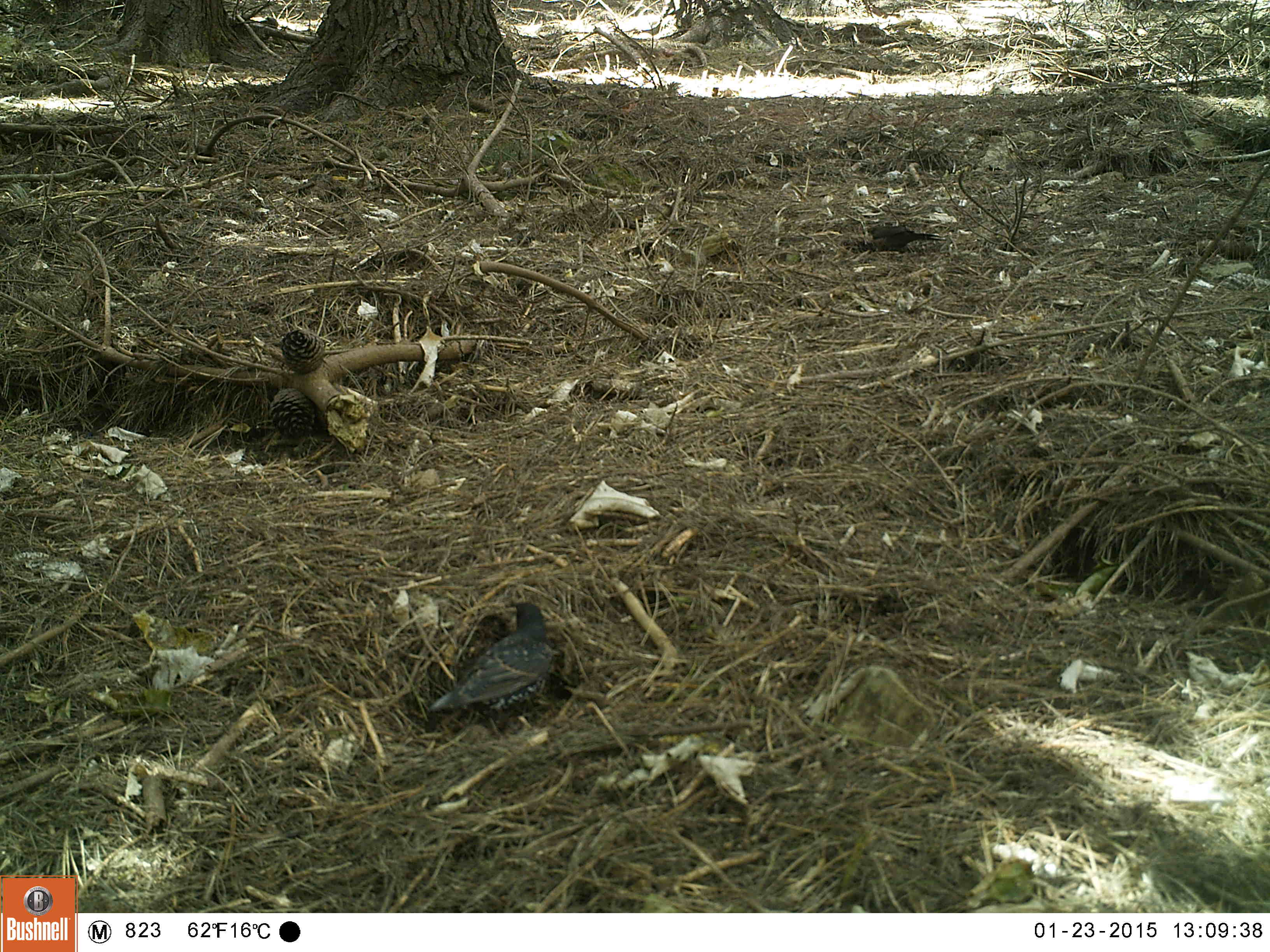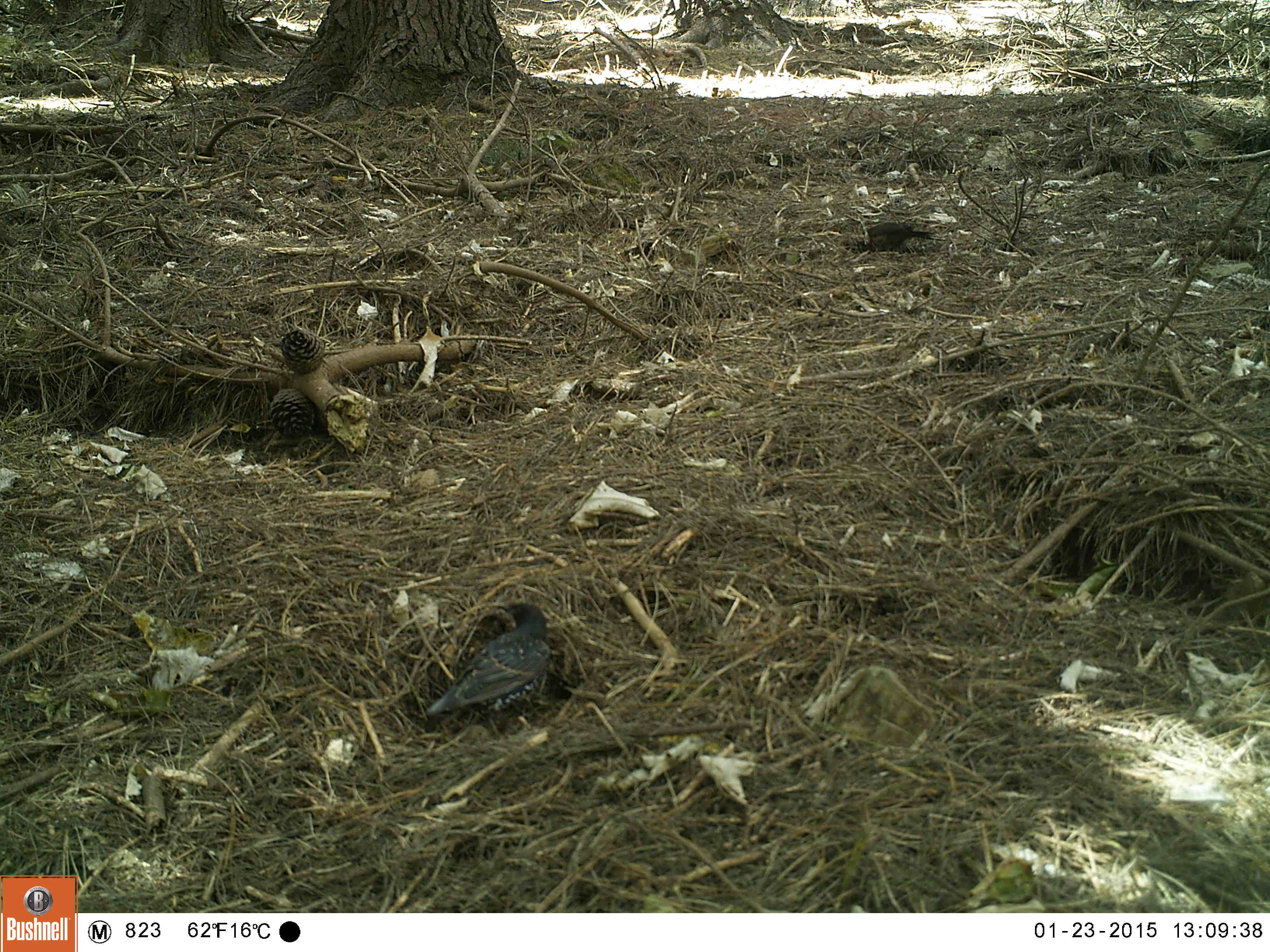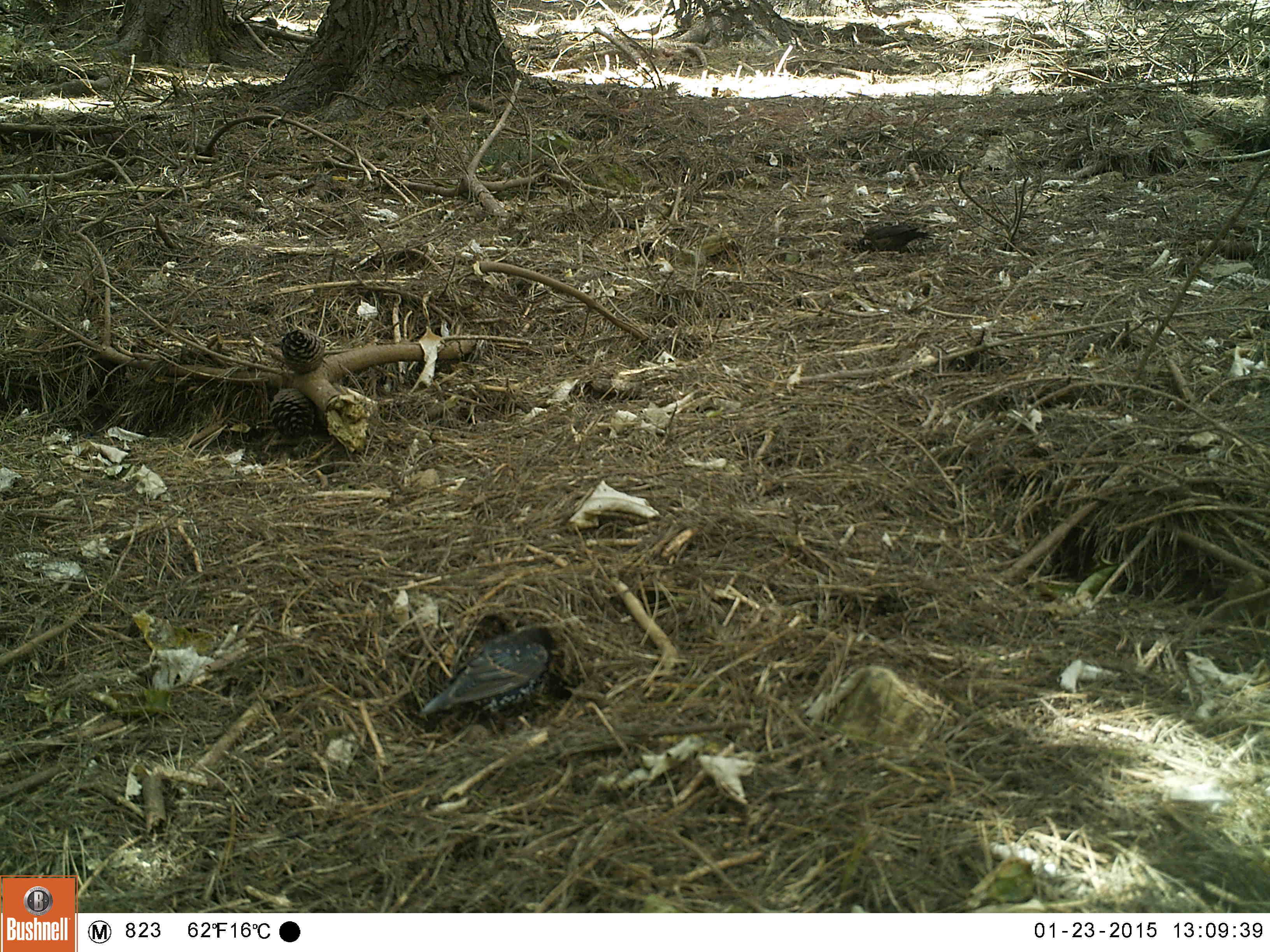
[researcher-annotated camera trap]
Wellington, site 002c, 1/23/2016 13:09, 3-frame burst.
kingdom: Animalia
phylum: Chordata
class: Aves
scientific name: Aves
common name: bird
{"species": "bird (Aves)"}